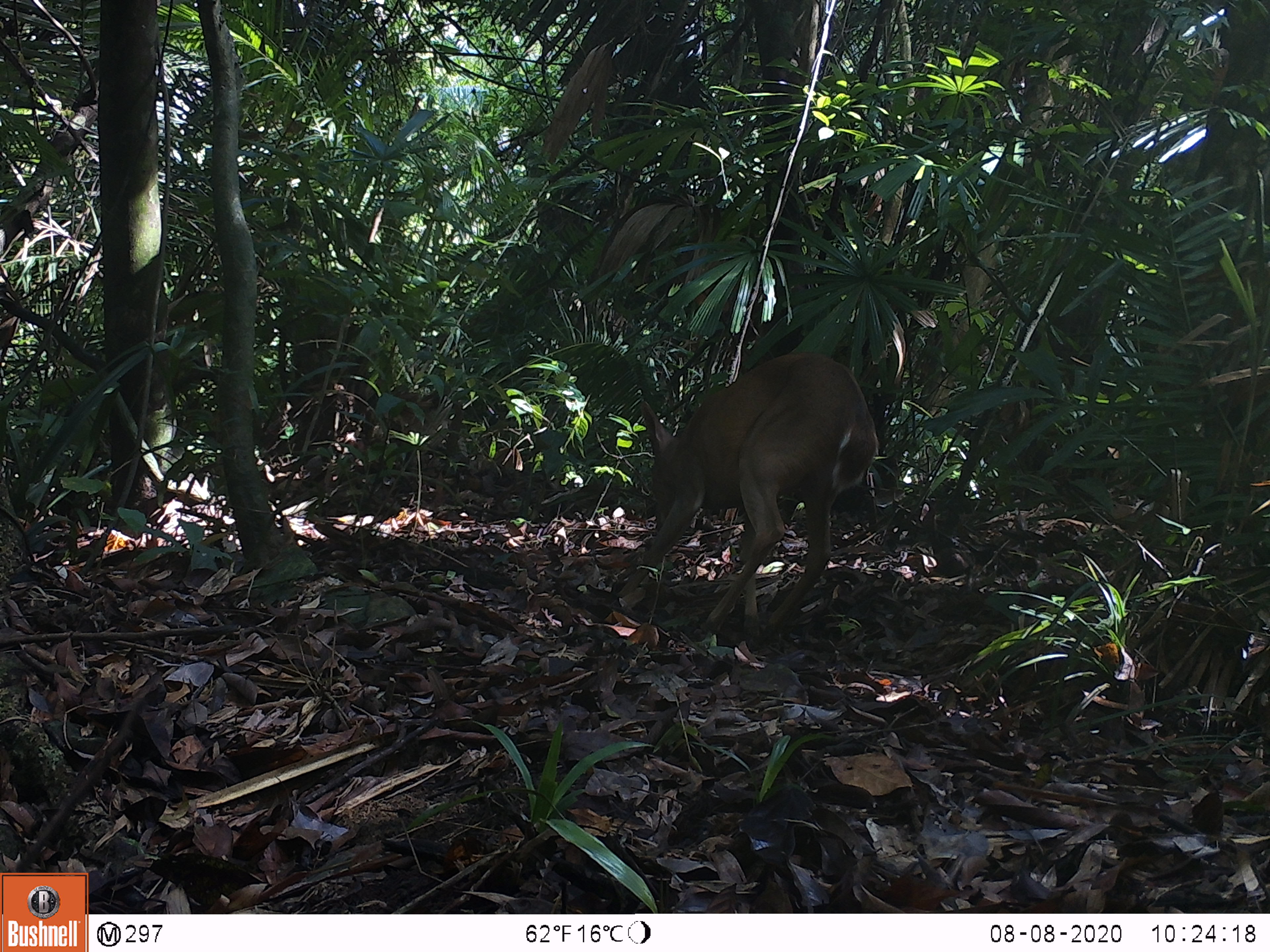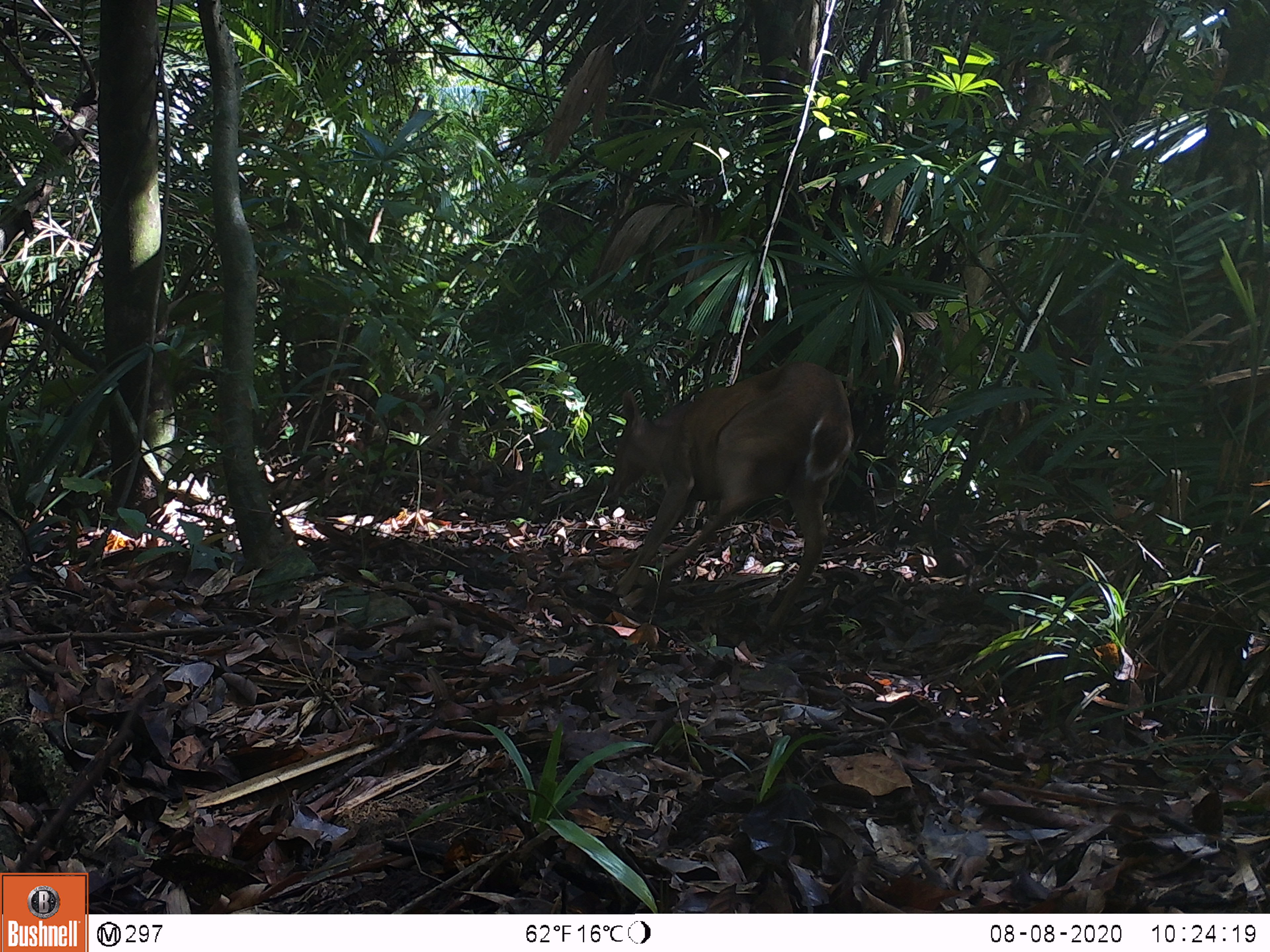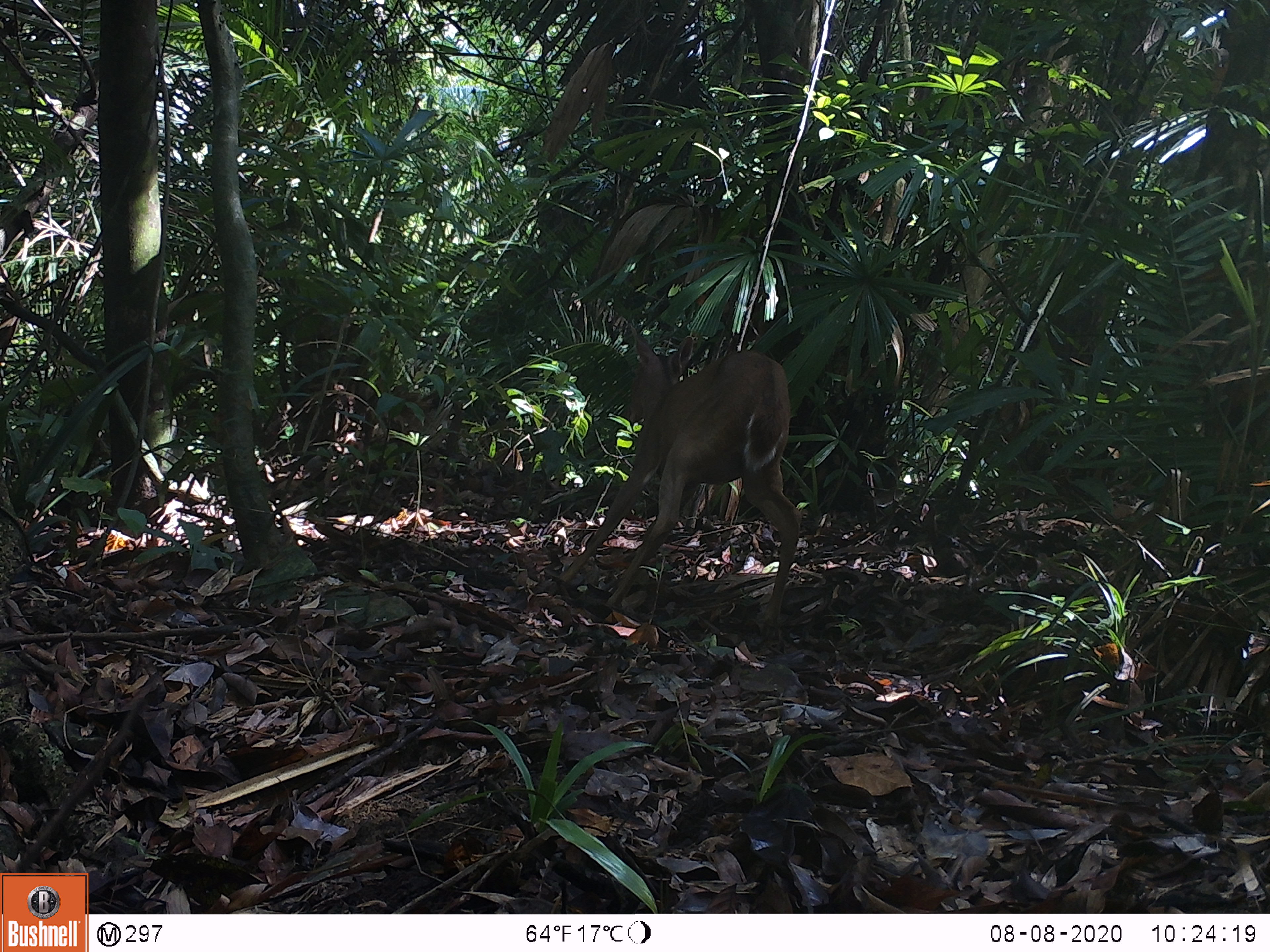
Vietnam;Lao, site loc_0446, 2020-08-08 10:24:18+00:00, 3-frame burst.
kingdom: Animalia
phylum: Chordata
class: Mammalia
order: Artiodactyla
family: Cervidae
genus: Muntiacus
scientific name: Muntiacus vuquangensis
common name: large-antlered muntjac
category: large antlered muntjac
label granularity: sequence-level